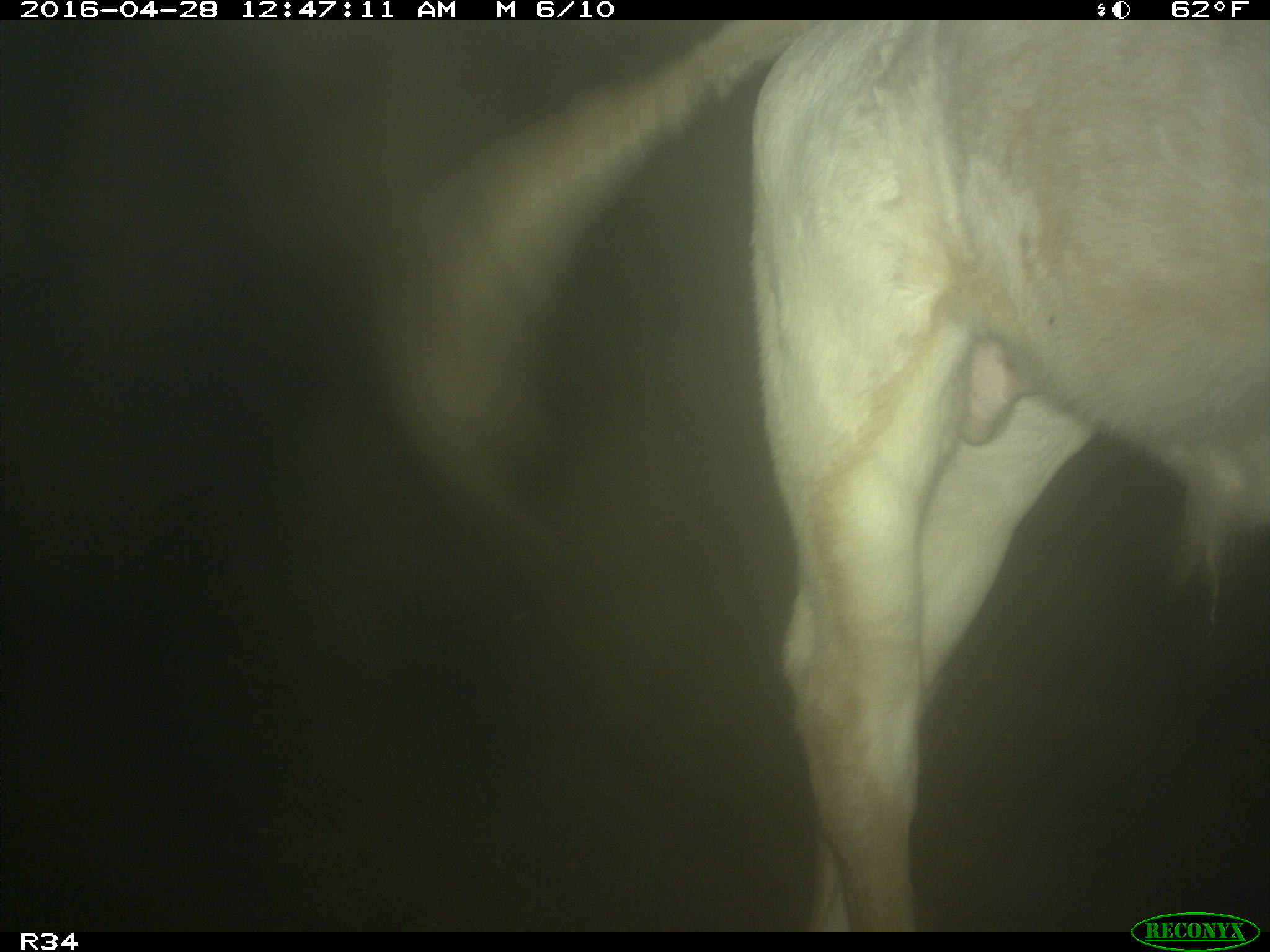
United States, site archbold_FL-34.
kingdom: Animalia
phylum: Chordata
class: Mammalia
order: Artiodactyla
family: Bovidae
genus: Bos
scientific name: Bos taurus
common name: domestic cow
Bos taurus (domestic cow).